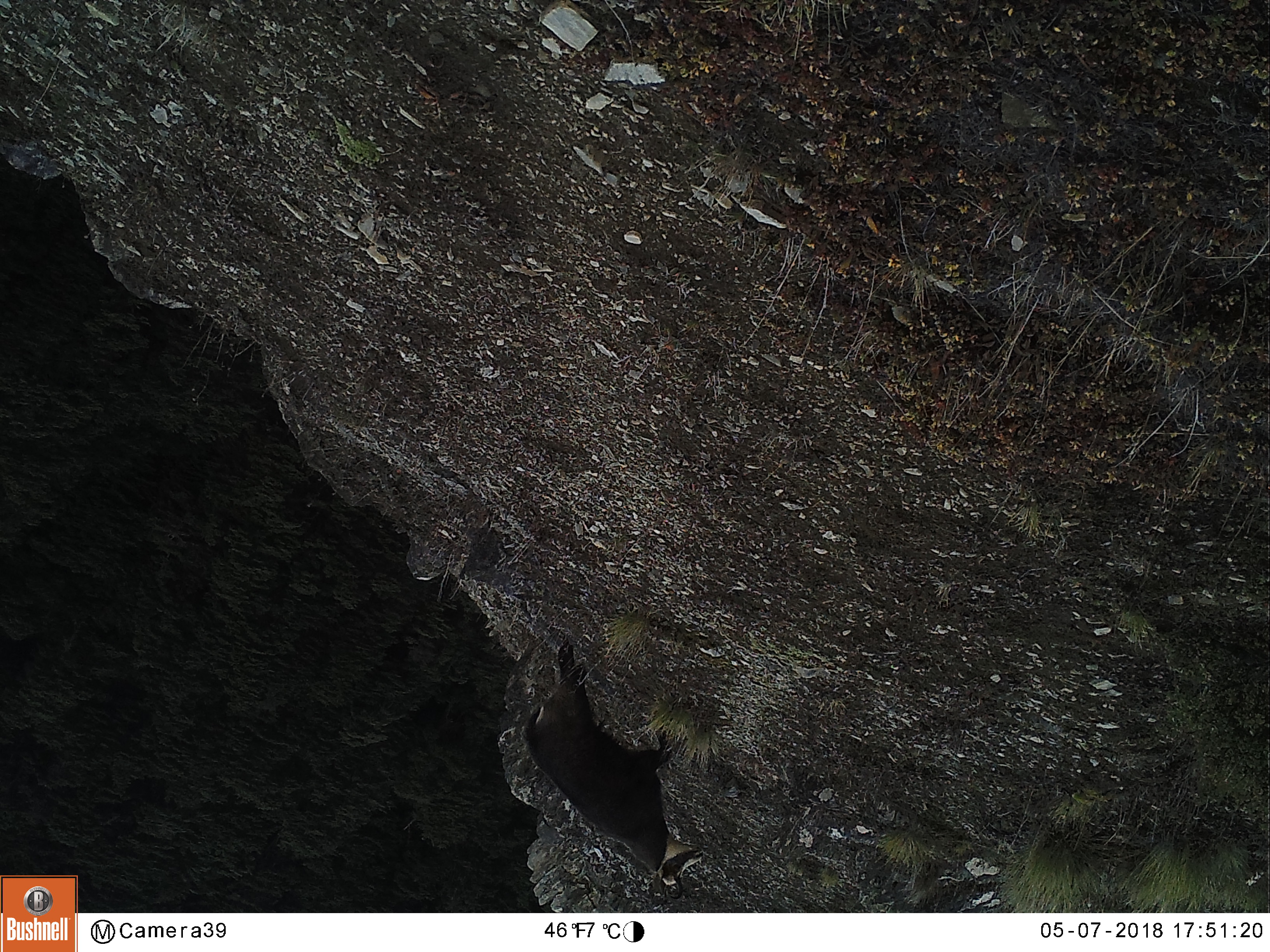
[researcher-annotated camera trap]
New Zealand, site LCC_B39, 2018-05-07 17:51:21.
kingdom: Animalia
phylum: Chordata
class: Mammalia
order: Artiodactyla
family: Bovidae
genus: Rupicapra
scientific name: Rupicapra rupicapra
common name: alpine chamois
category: chamois